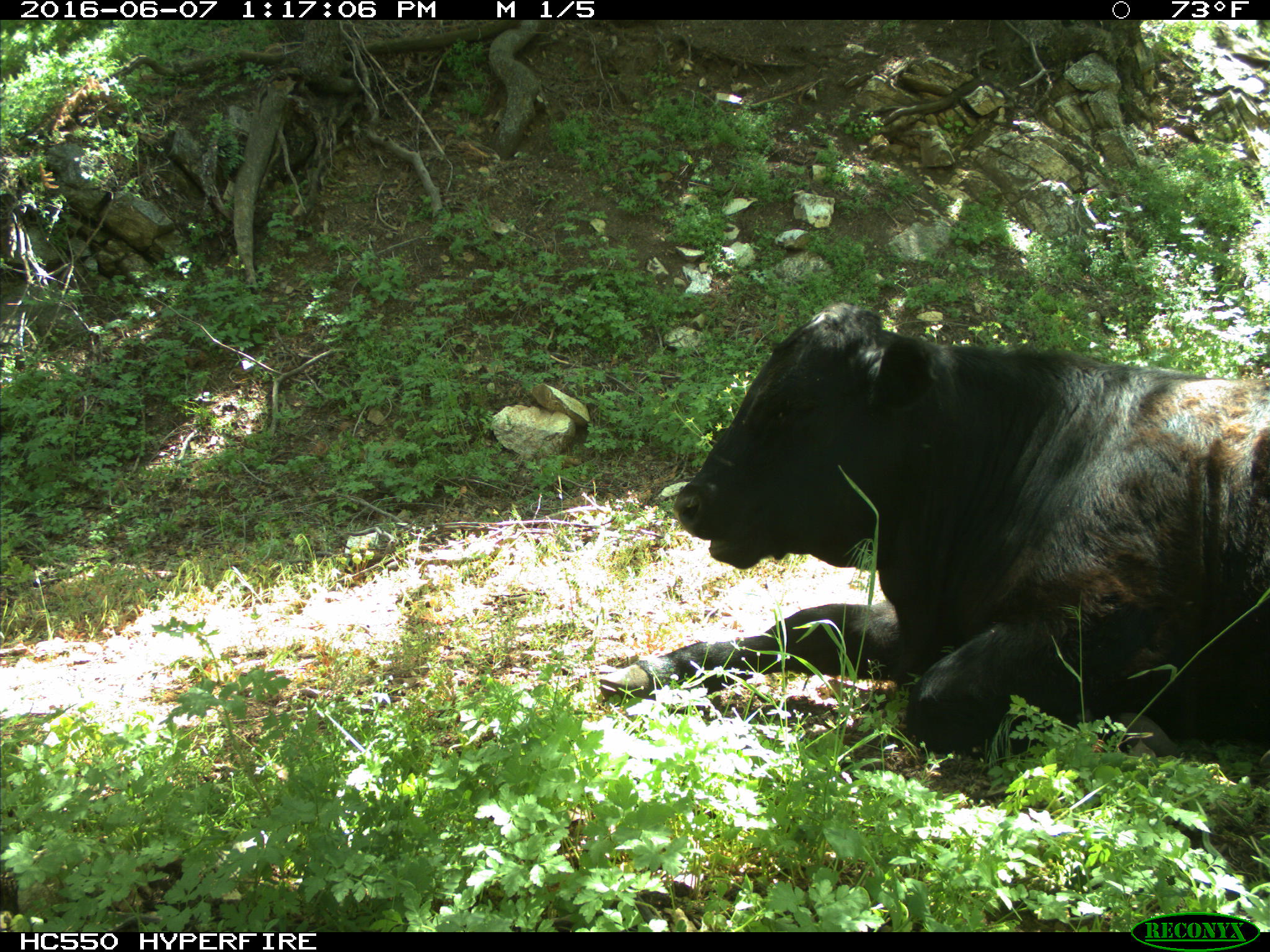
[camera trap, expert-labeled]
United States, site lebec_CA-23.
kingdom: Animalia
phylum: Chordata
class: Mammalia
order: Artiodactyla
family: Bovidae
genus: Bos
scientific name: Bos taurus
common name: domestic cow